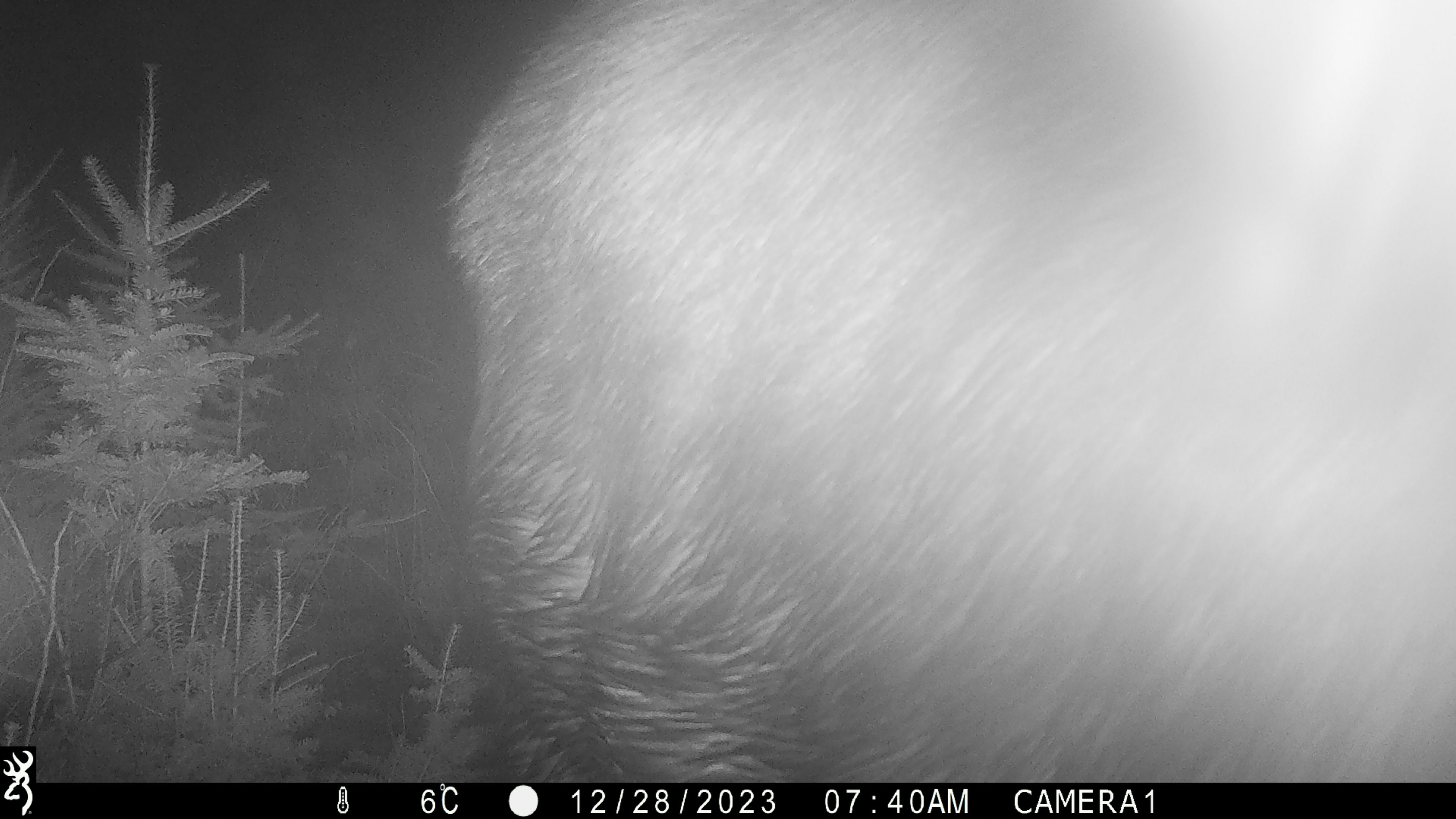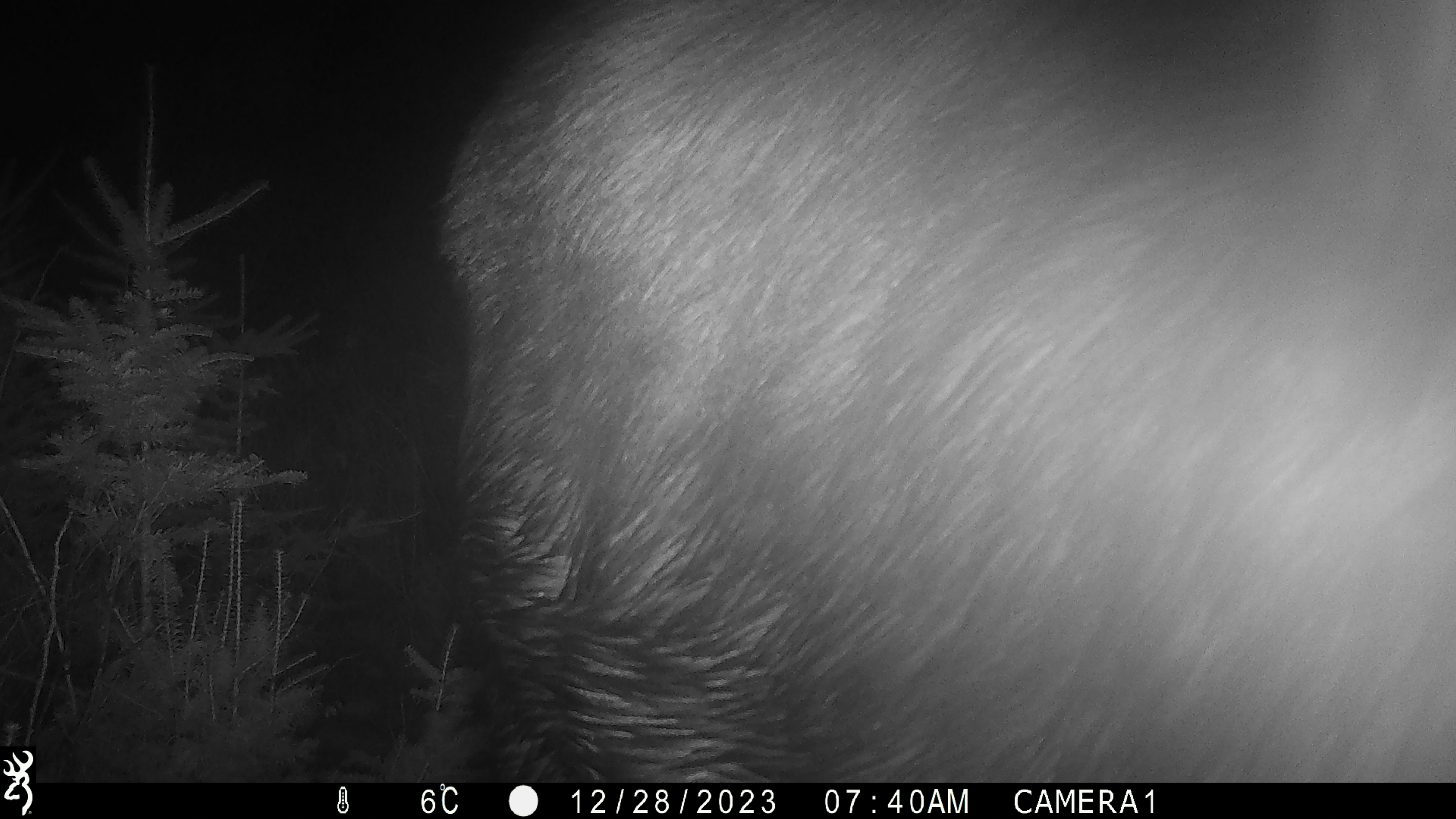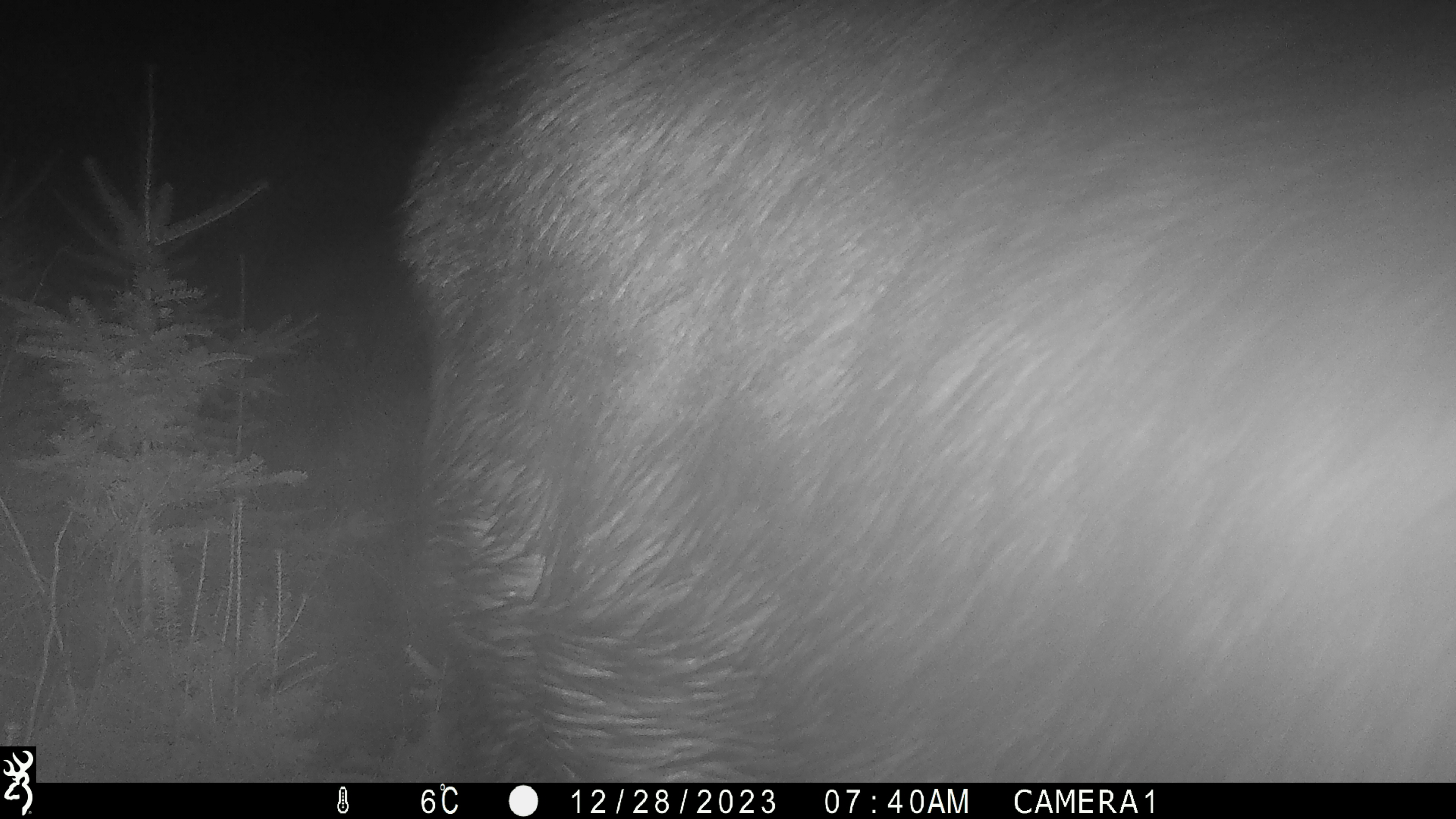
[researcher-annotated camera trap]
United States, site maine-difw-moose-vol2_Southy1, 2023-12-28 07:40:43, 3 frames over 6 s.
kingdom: Animalia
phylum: Chordata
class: Mammalia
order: Artiodactyla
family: Cervidae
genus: Alces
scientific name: Alces alces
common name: moose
Moose (Alces alces).